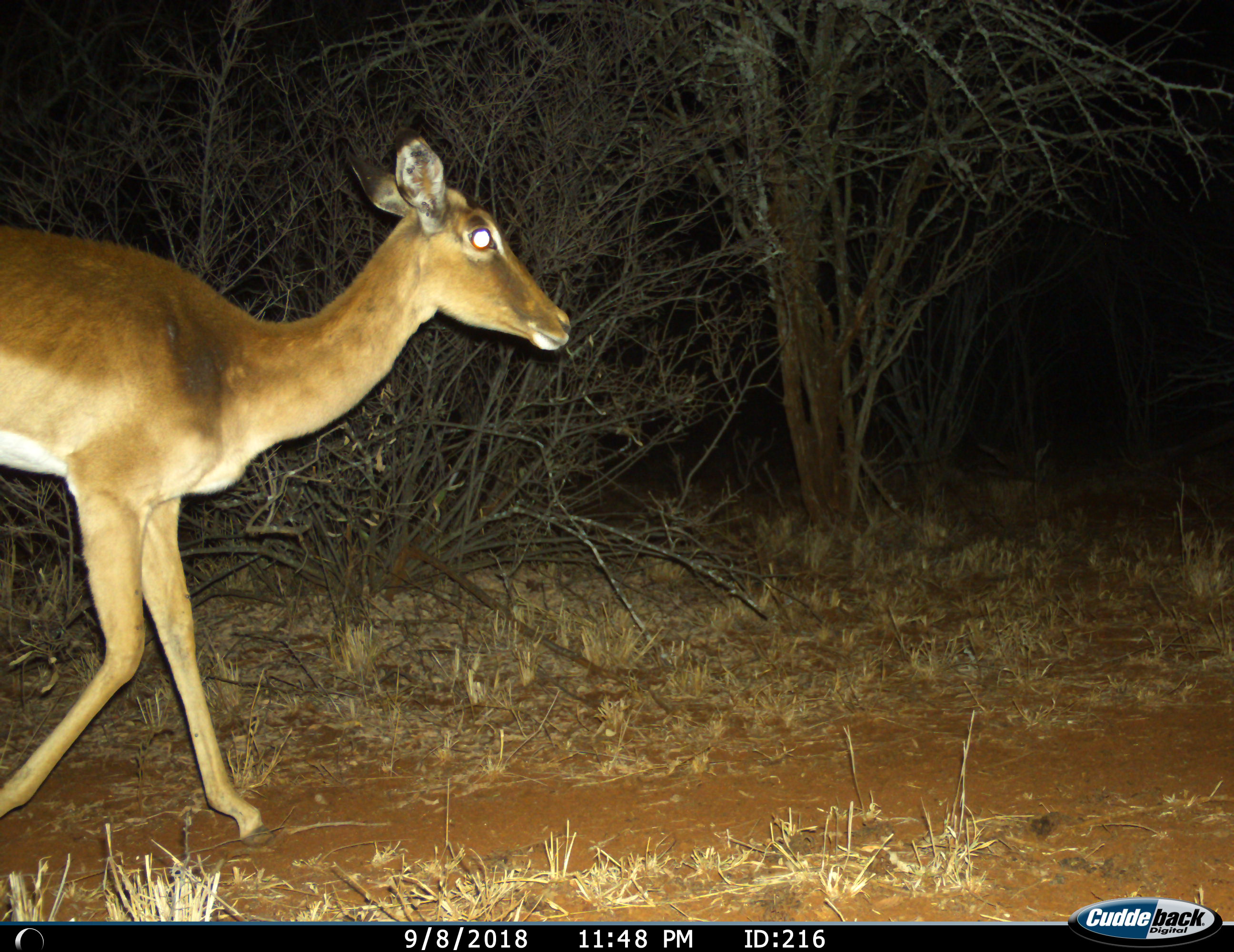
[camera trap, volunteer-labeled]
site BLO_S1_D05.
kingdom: Animalia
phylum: Chordata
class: Mammalia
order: Artiodactyla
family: Bovidae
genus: Aepyceros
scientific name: Aepyceros melampus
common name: impala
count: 1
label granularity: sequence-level